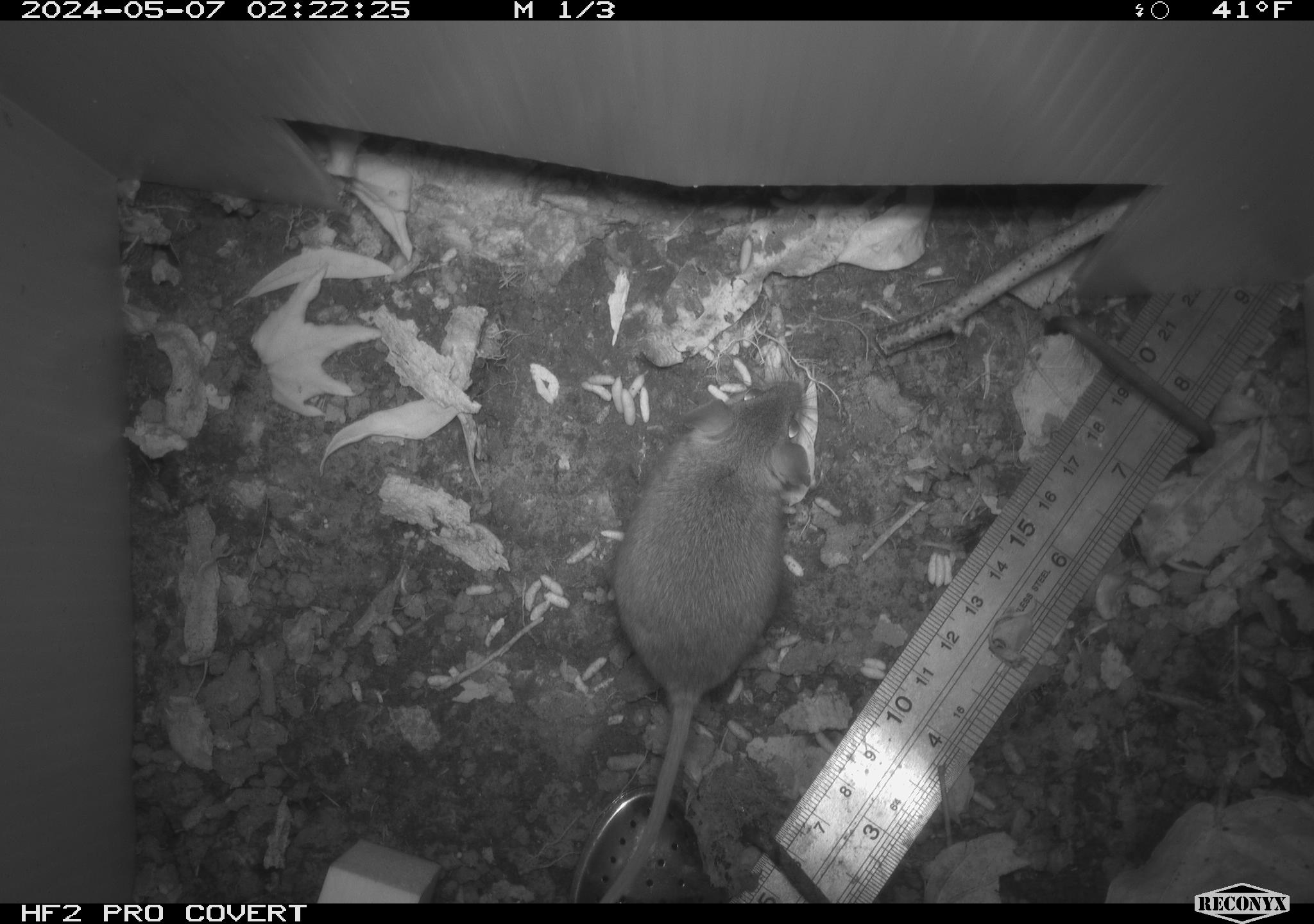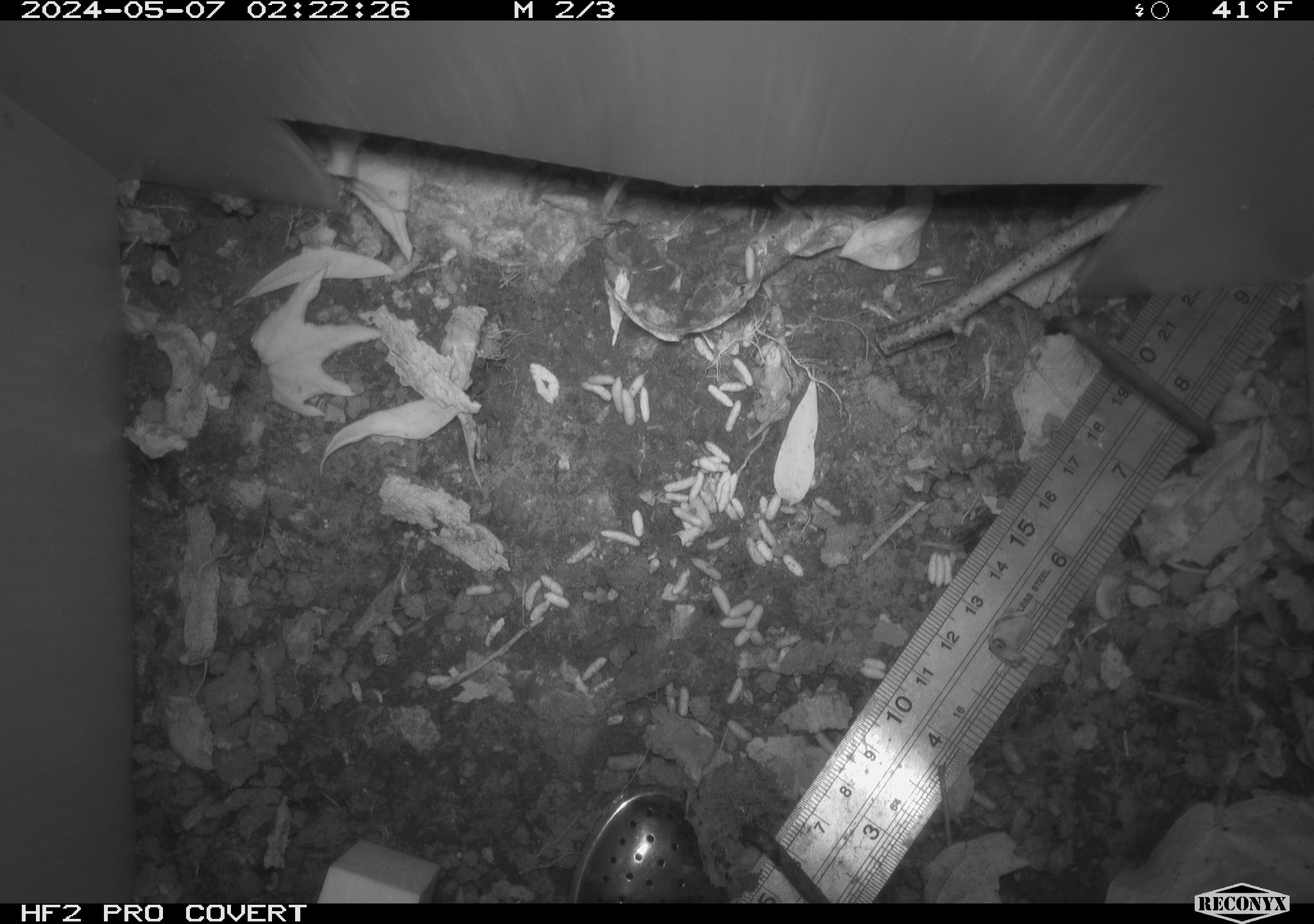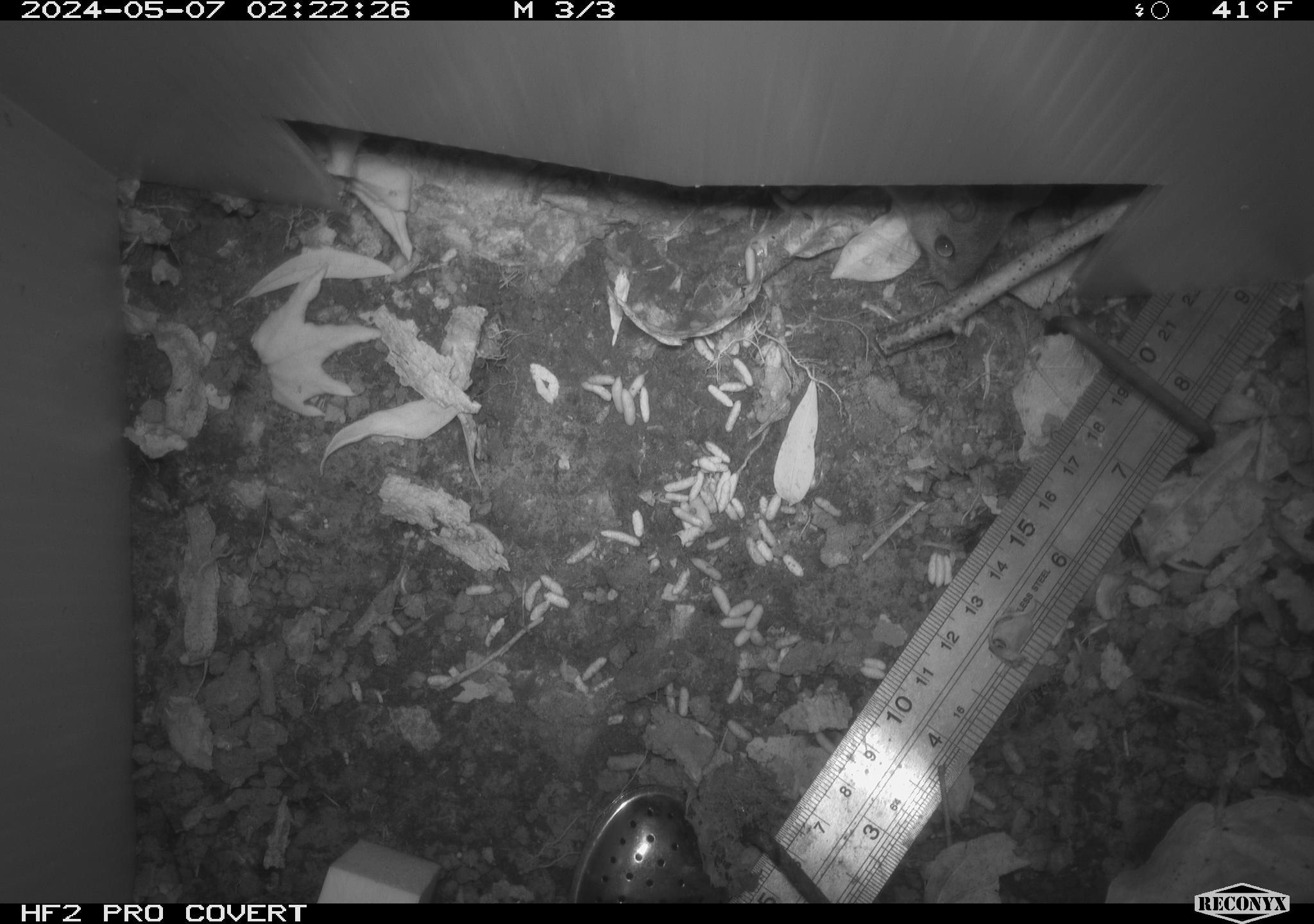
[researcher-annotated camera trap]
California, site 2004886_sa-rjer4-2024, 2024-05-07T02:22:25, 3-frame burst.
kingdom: Animalia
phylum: Chordata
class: Mammalia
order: Rodentia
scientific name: Rodentia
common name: mouse species